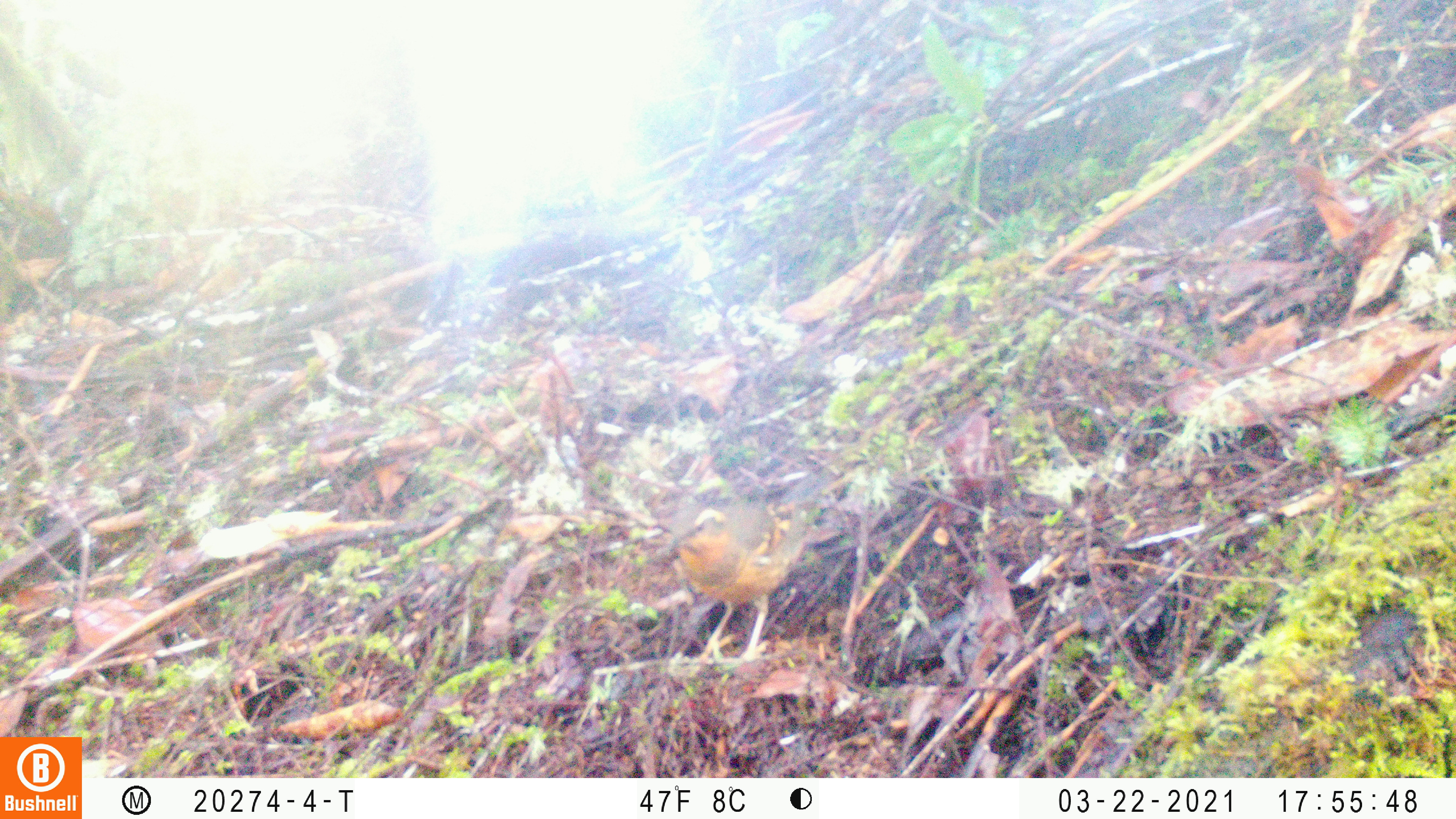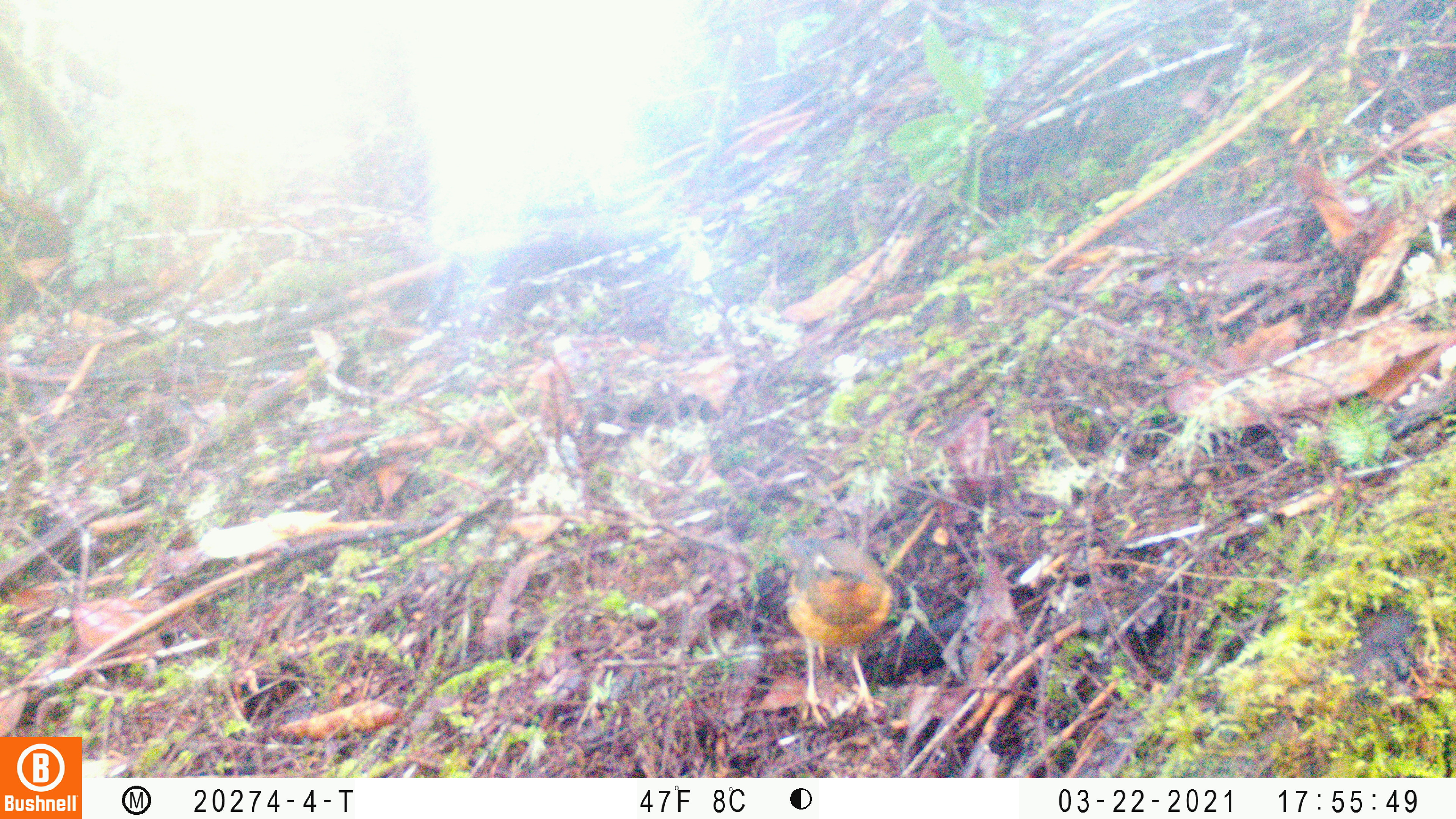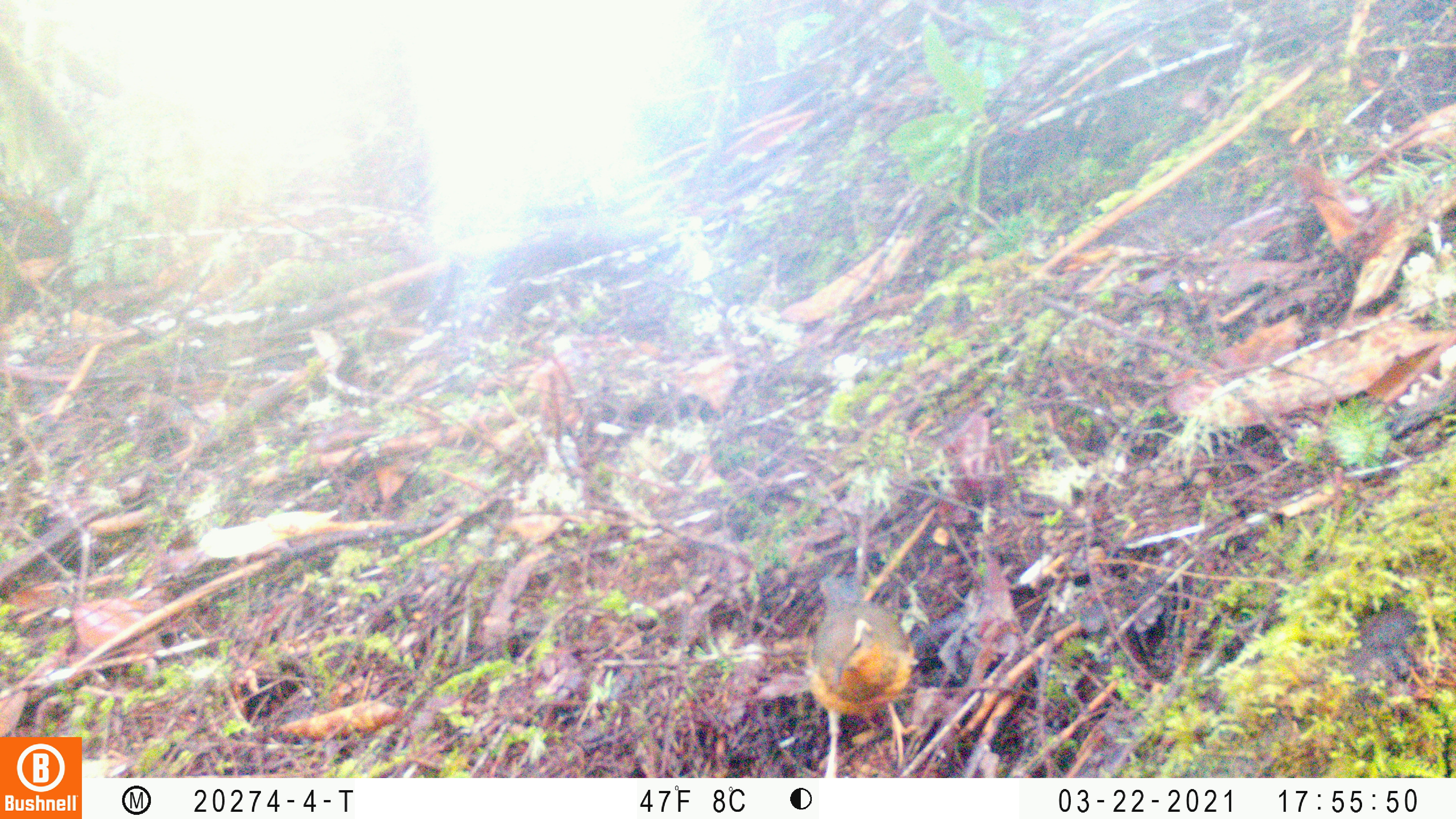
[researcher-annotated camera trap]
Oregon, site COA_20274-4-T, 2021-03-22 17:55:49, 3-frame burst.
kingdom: Animalia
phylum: Chordata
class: Aves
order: Passeriformes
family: Turdidae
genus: Ixoreus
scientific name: Ixoreus naevius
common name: varied thrush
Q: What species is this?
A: Varied thrush (Ixoreus naevius).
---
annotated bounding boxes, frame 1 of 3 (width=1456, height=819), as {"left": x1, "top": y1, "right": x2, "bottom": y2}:
varied thrush: {"left": 664, "top": 468, "right": 837, "bottom": 672}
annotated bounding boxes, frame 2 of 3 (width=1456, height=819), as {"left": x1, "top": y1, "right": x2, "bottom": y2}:
varied thrush: {"left": 777, "top": 526, "right": 903, "bottom": 727}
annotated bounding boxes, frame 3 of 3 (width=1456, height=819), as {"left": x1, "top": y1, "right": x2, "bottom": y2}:
varied thrush: {"left": 803, "top": 572, "right": 920, "bottom": 773}